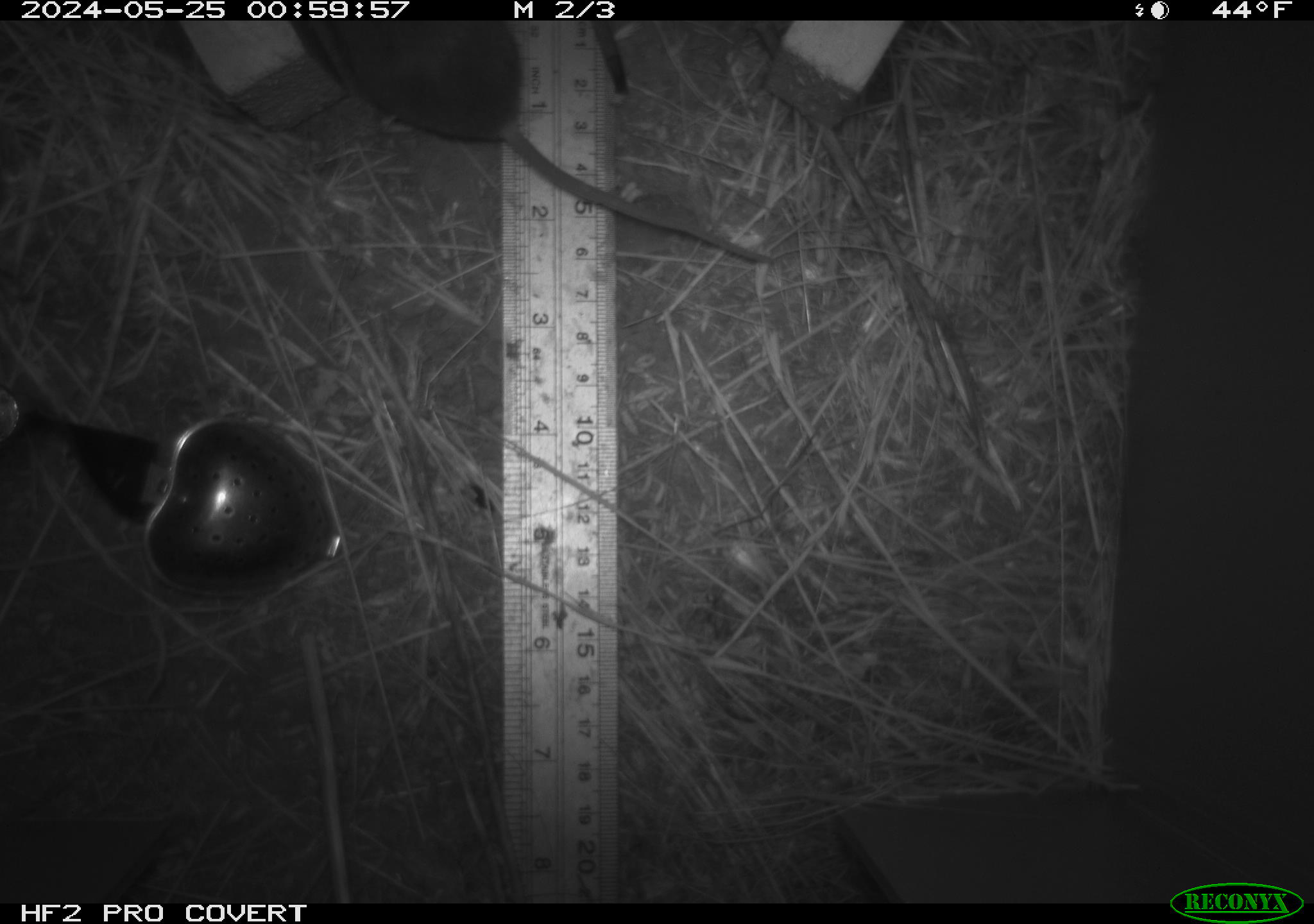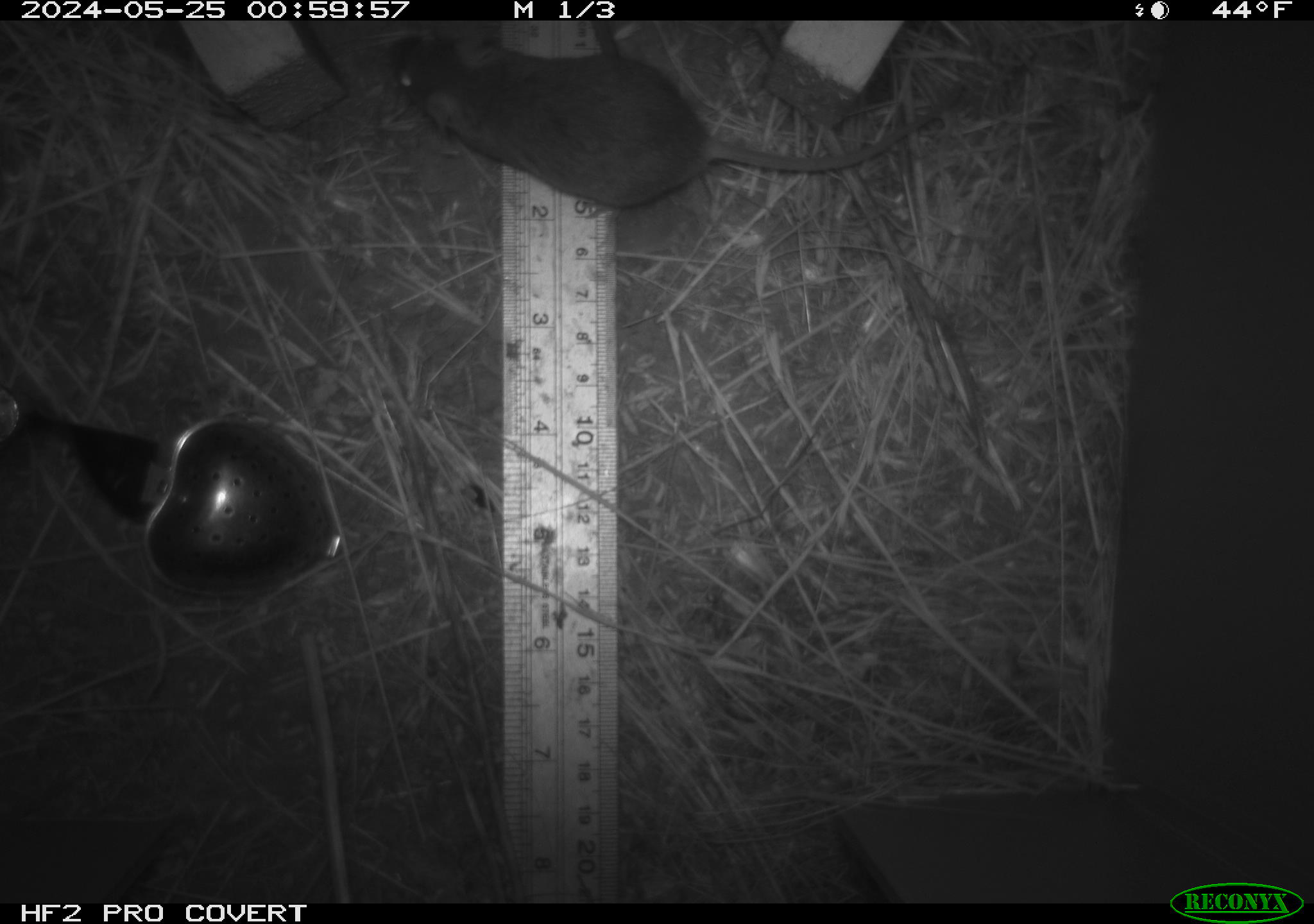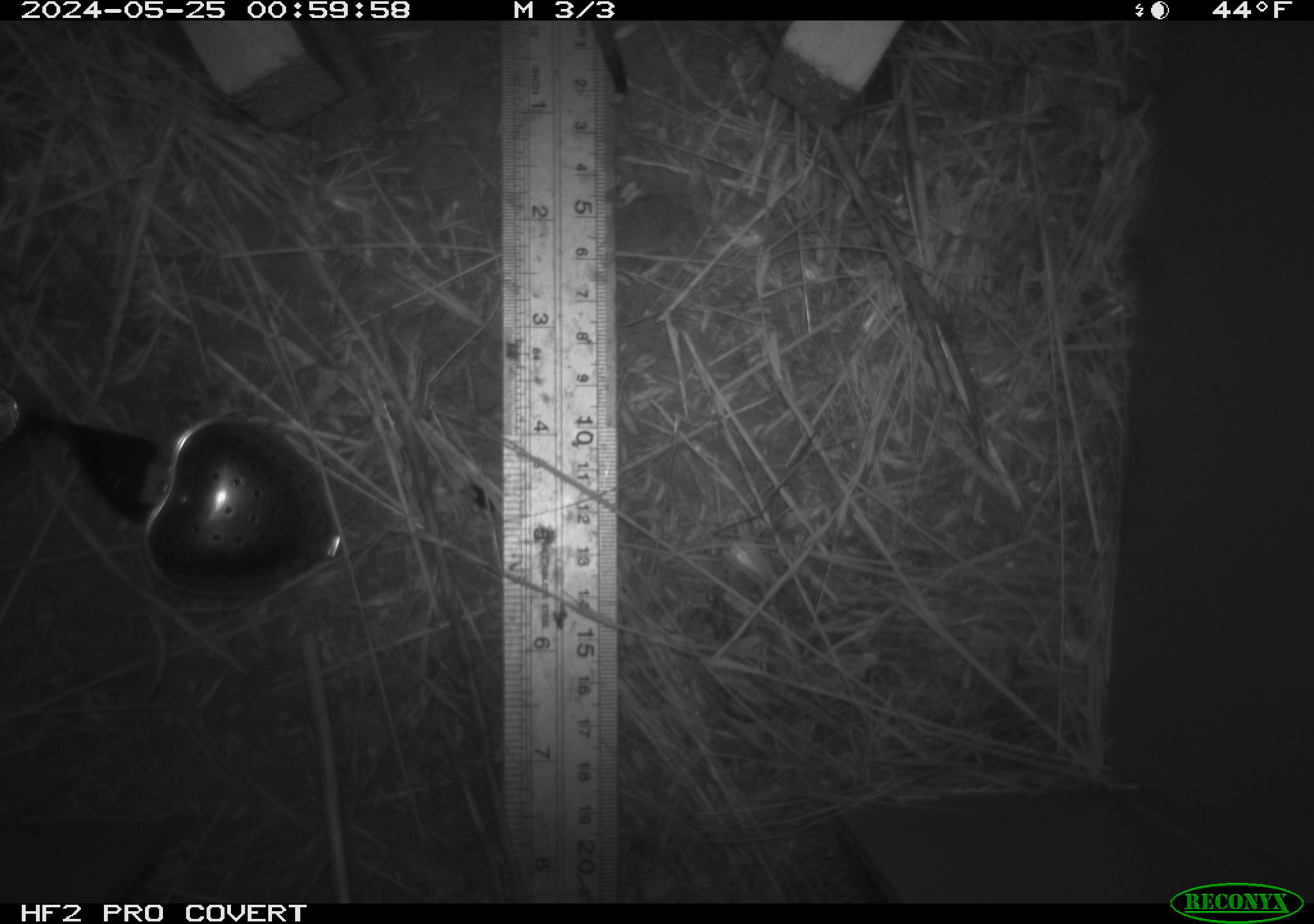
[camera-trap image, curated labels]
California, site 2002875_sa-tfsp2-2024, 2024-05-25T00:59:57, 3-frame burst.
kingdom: Animalia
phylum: Chordata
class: Mammalia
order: Rodentia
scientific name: Rodentia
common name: mouse species